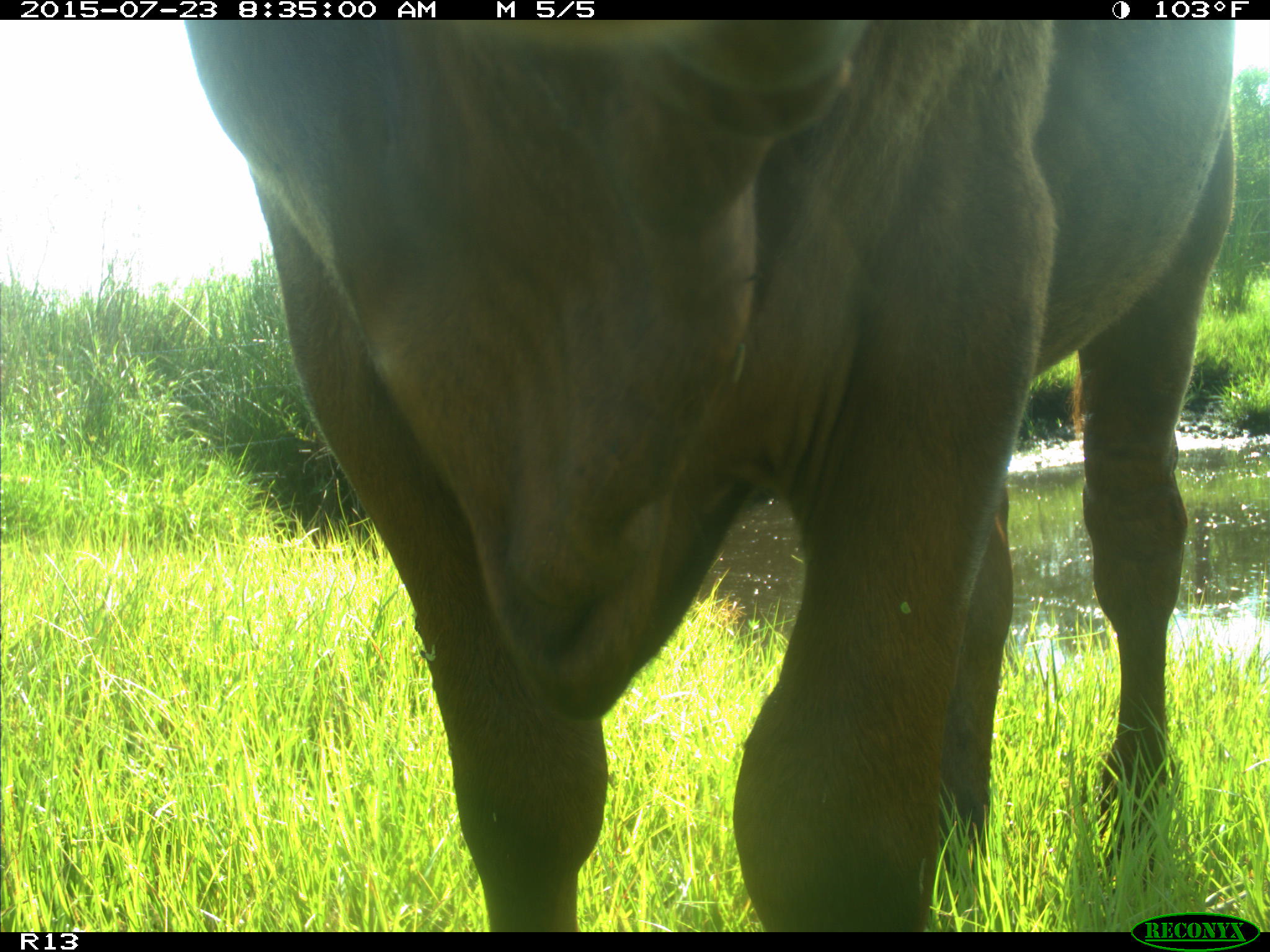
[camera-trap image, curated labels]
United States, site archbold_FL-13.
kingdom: Animalia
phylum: Chordata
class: Mammalia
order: Artiodactyla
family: Bovidae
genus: Bos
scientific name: Bos taurus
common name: domestic cow